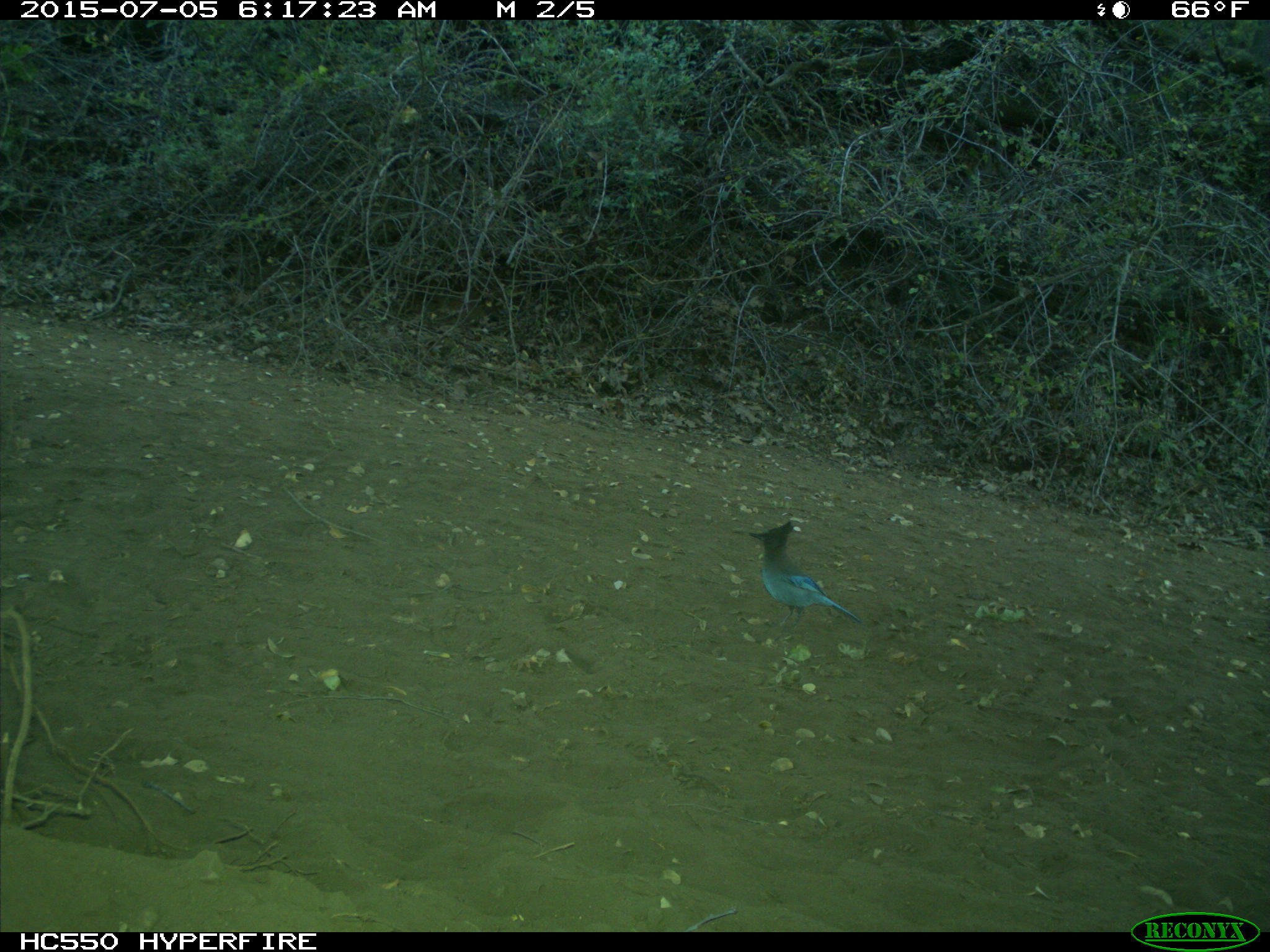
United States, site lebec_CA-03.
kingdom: Animalia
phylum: Chordata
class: Aves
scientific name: Aves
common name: birds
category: unidentified bird